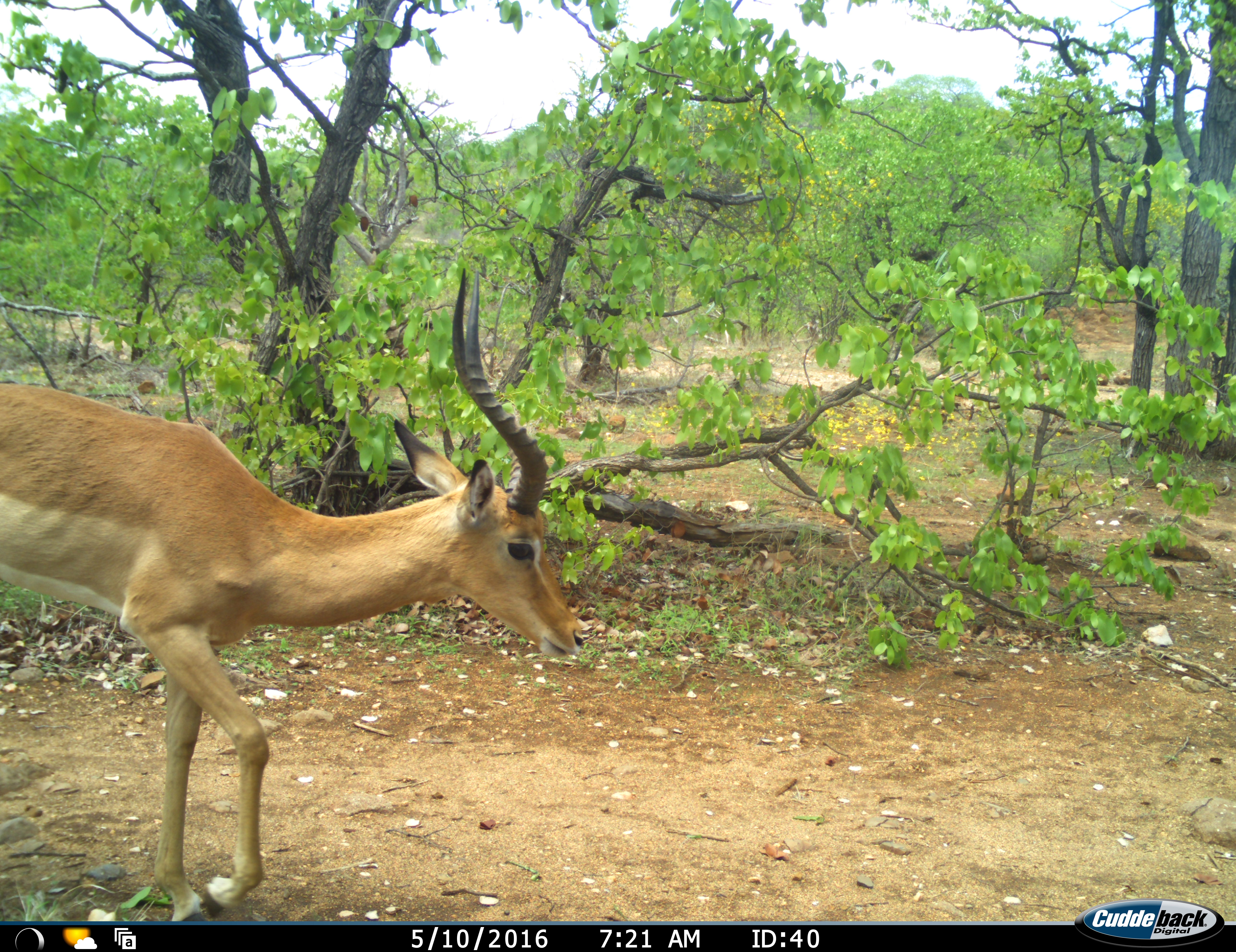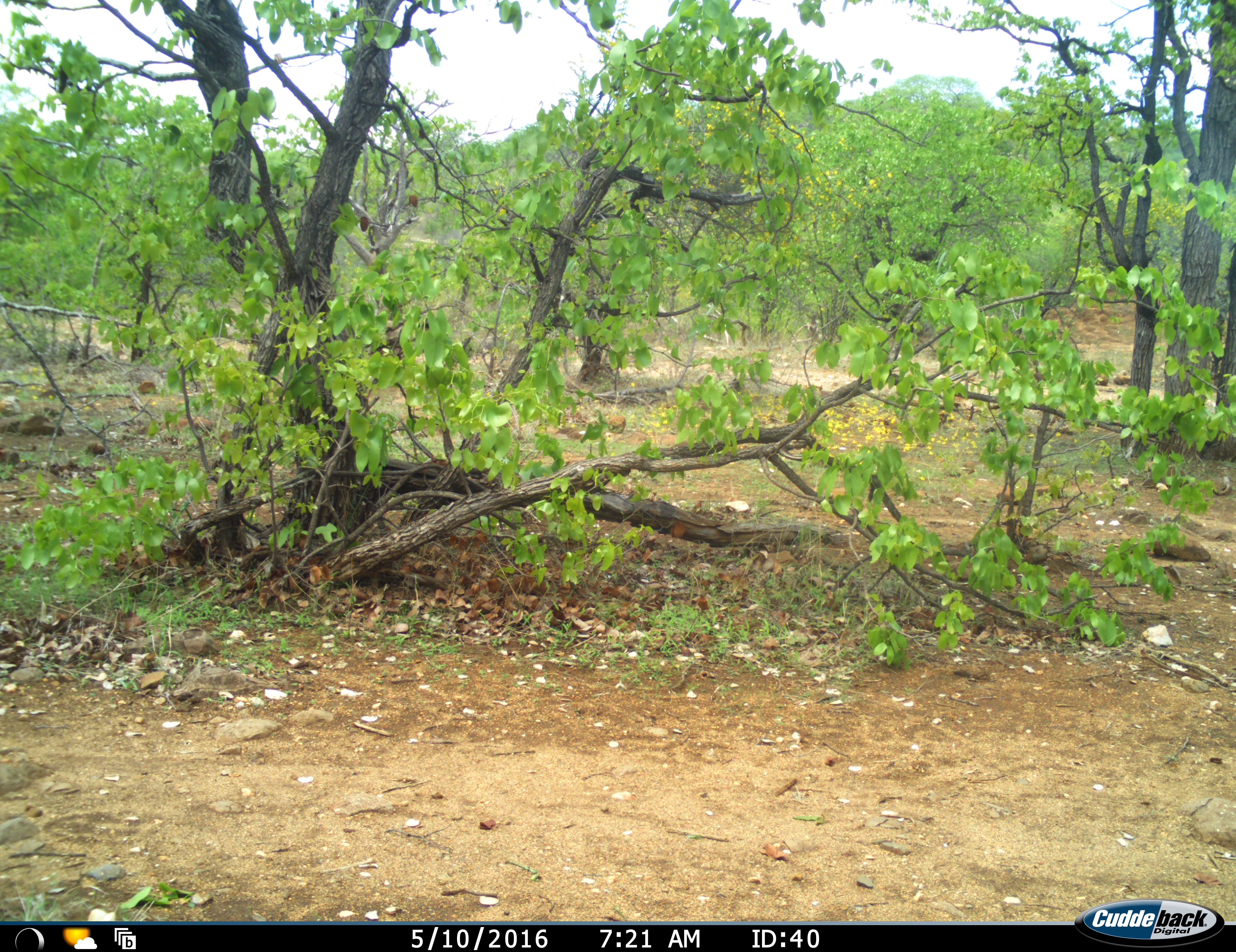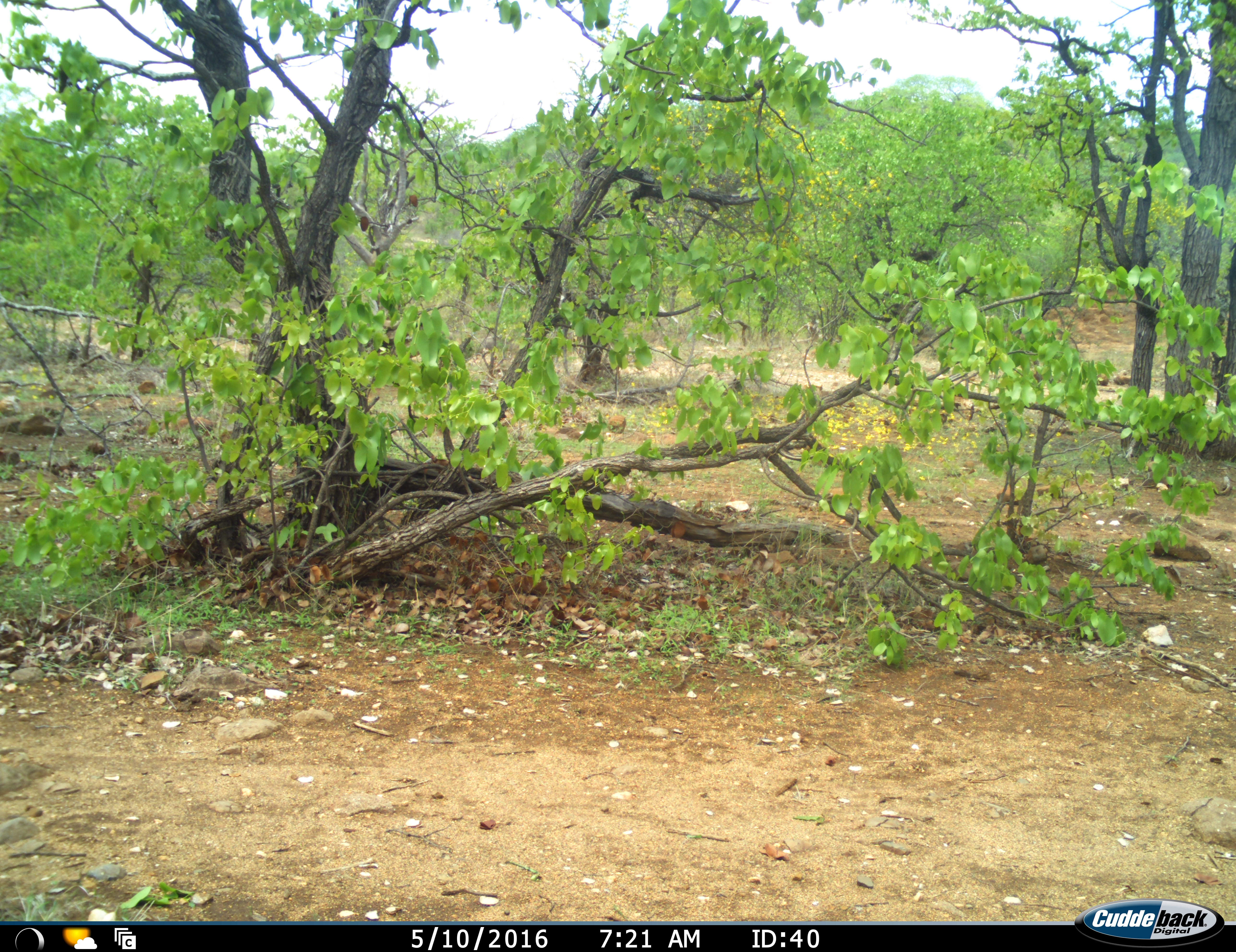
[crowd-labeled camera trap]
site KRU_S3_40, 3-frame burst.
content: unidentified animal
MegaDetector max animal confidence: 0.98